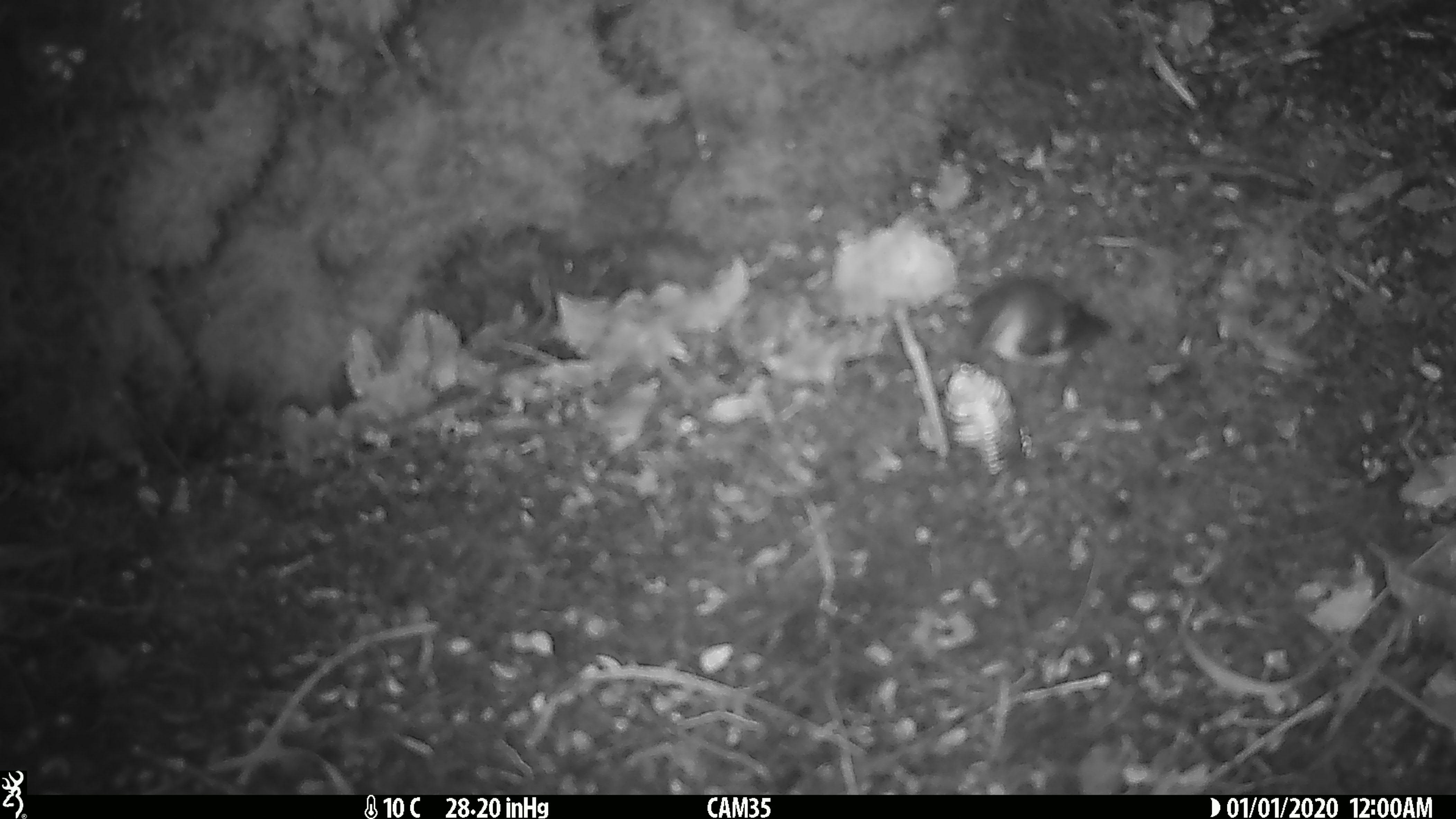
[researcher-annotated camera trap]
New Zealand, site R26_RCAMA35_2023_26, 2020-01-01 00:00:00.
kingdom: Animalia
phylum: Chordata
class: Aves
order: Passeriformes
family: Acanthisittidae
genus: Acanthisitta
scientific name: Acanthisitta chloris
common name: rifleman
Rifleman (Acanthisitta chloris).